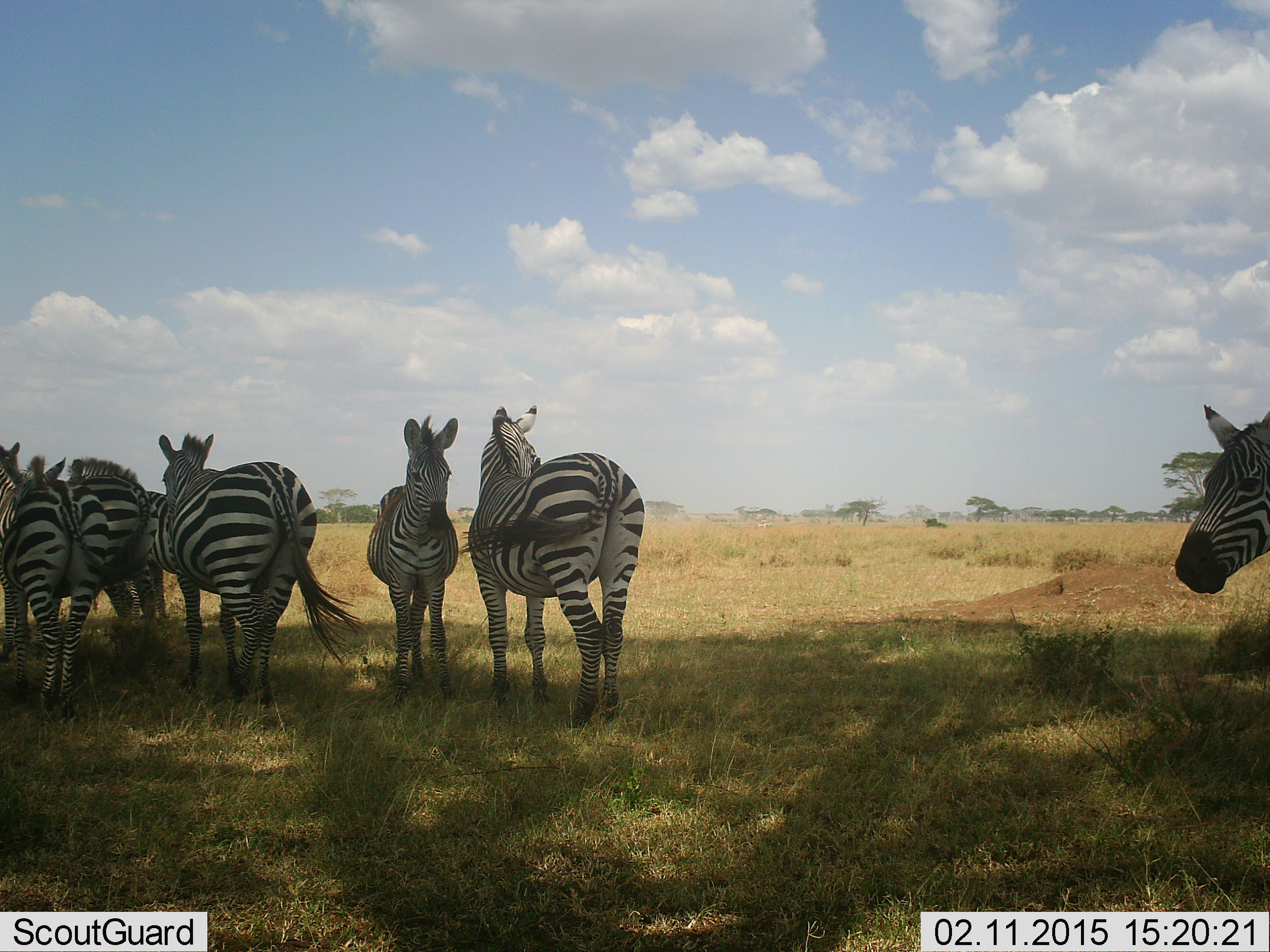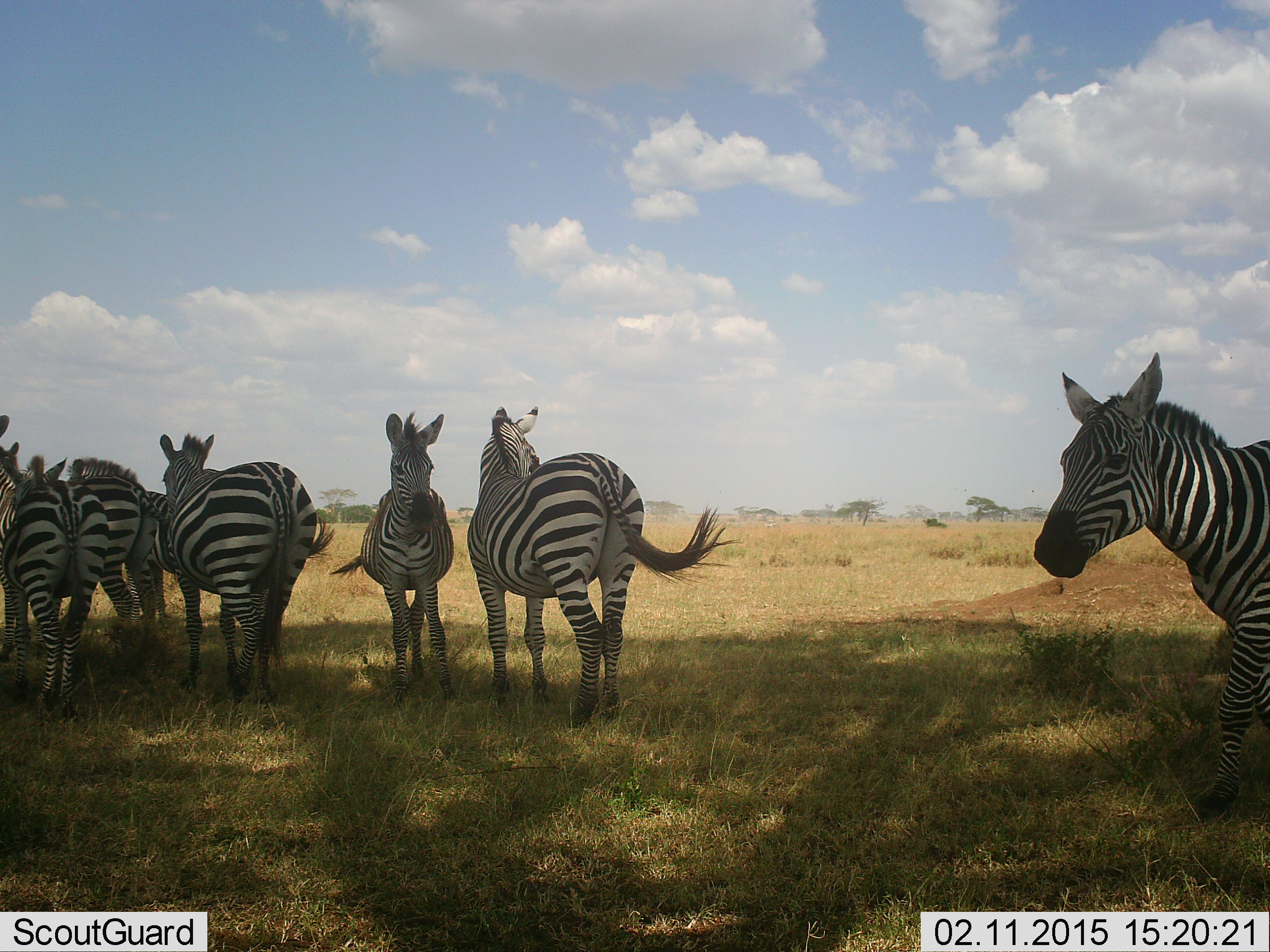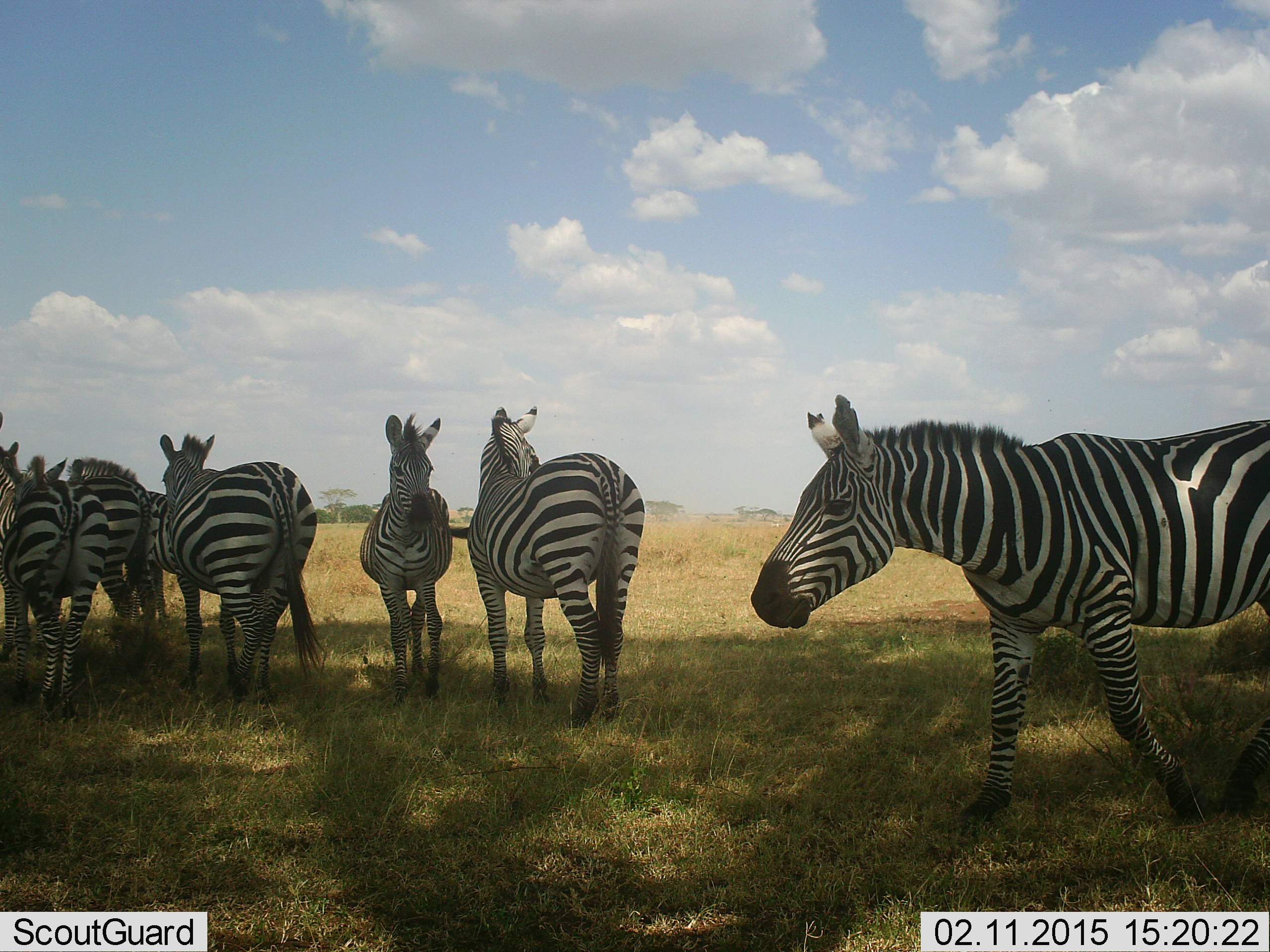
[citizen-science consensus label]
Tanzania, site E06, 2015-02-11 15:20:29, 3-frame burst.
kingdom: Animalia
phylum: Chordata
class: Mammalia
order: Perissodactyla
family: Equidae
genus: Equus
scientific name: Equus quagga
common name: plains zebra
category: zebra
Zebra (plains zebra) (Equus quagga), count 8. Behavior (volunteer vote fractions): standing 100%, resting 0%, moving 60%, interacting 0%. Young present (vote fraction): 10%. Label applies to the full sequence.